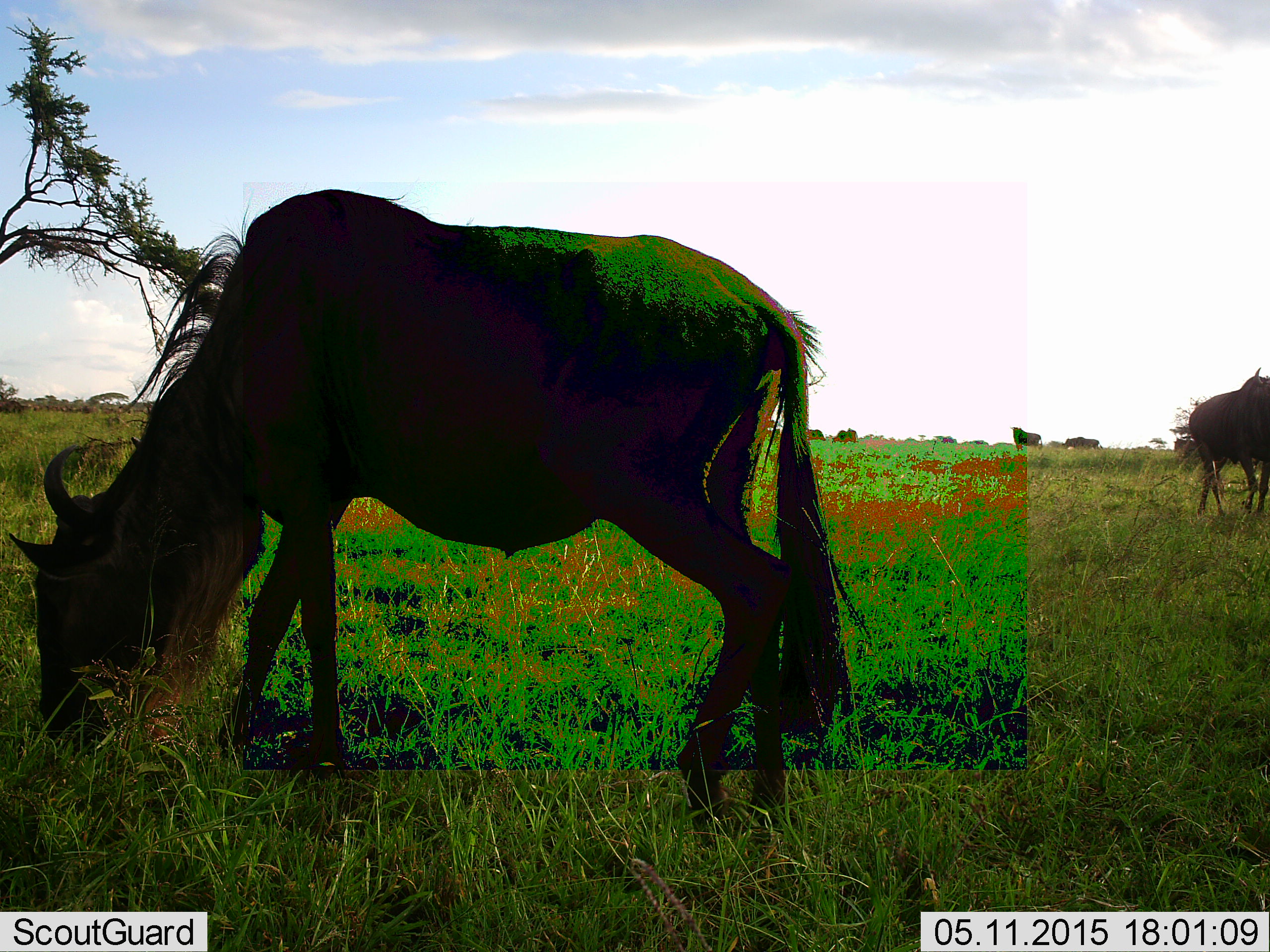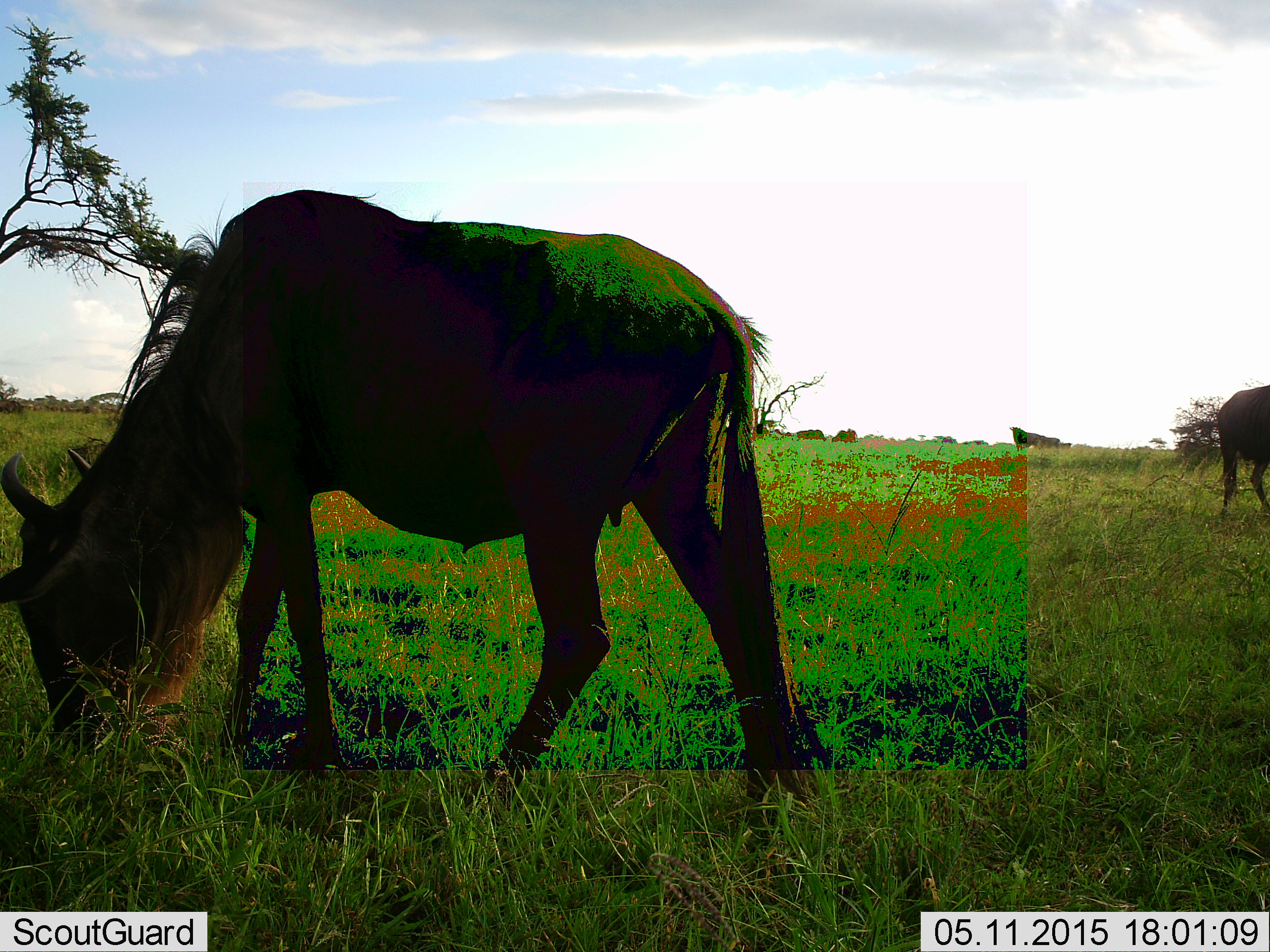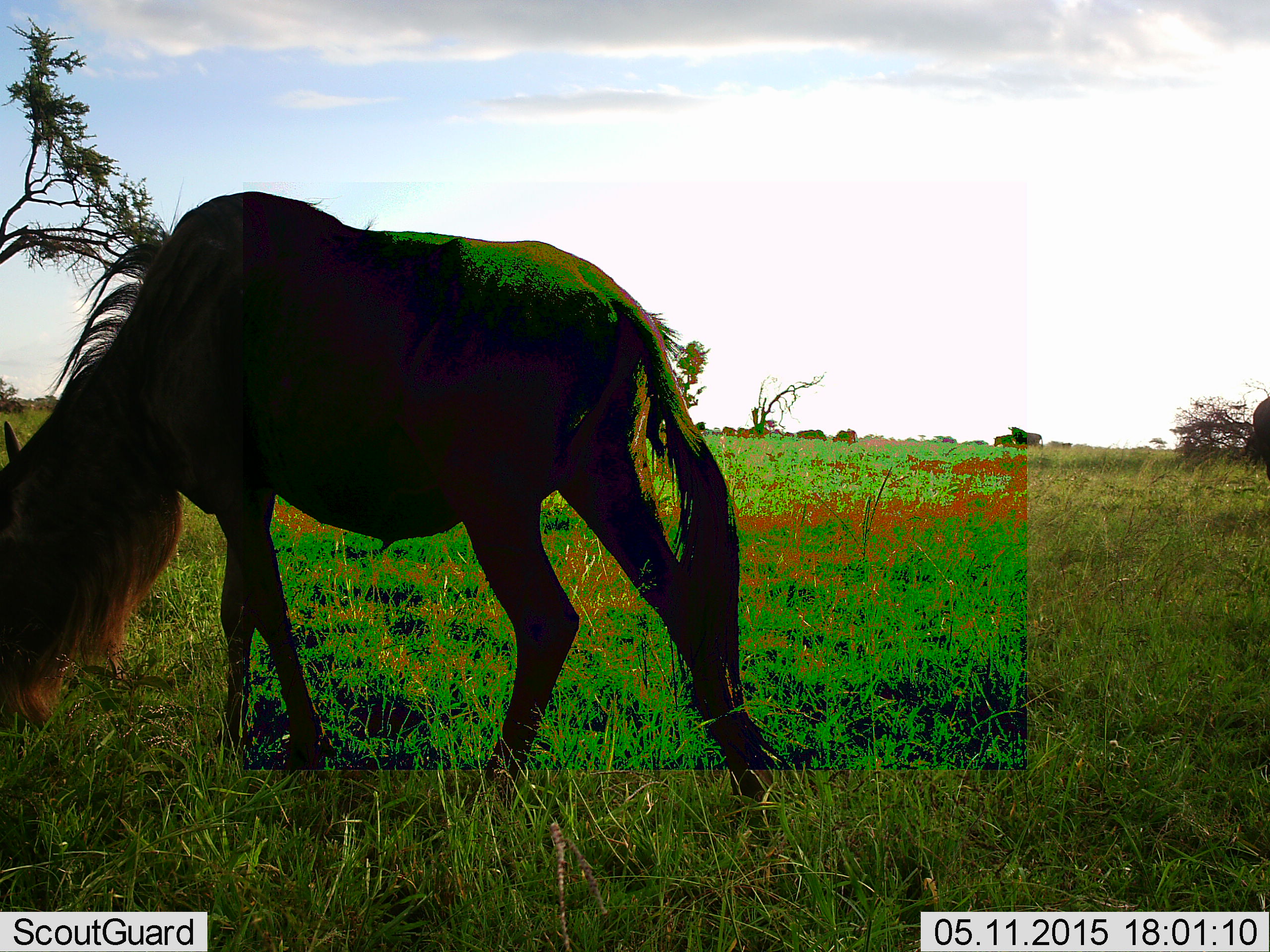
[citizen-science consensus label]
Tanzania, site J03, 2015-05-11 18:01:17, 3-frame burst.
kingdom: Animalia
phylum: Chordata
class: Mammalia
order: Artiodactyla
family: Bovidae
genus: Connochaetes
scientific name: Connochaetes taurinus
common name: blue wildebeest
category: wildebeest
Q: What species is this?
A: Wildebeest (blue wildebeest) (Connochaetes taurinus).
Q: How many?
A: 3.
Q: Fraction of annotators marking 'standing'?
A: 40%.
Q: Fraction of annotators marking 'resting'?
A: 0%.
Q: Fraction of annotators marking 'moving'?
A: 50%.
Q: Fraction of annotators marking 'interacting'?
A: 0%.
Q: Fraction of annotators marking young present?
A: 0%.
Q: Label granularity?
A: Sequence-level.